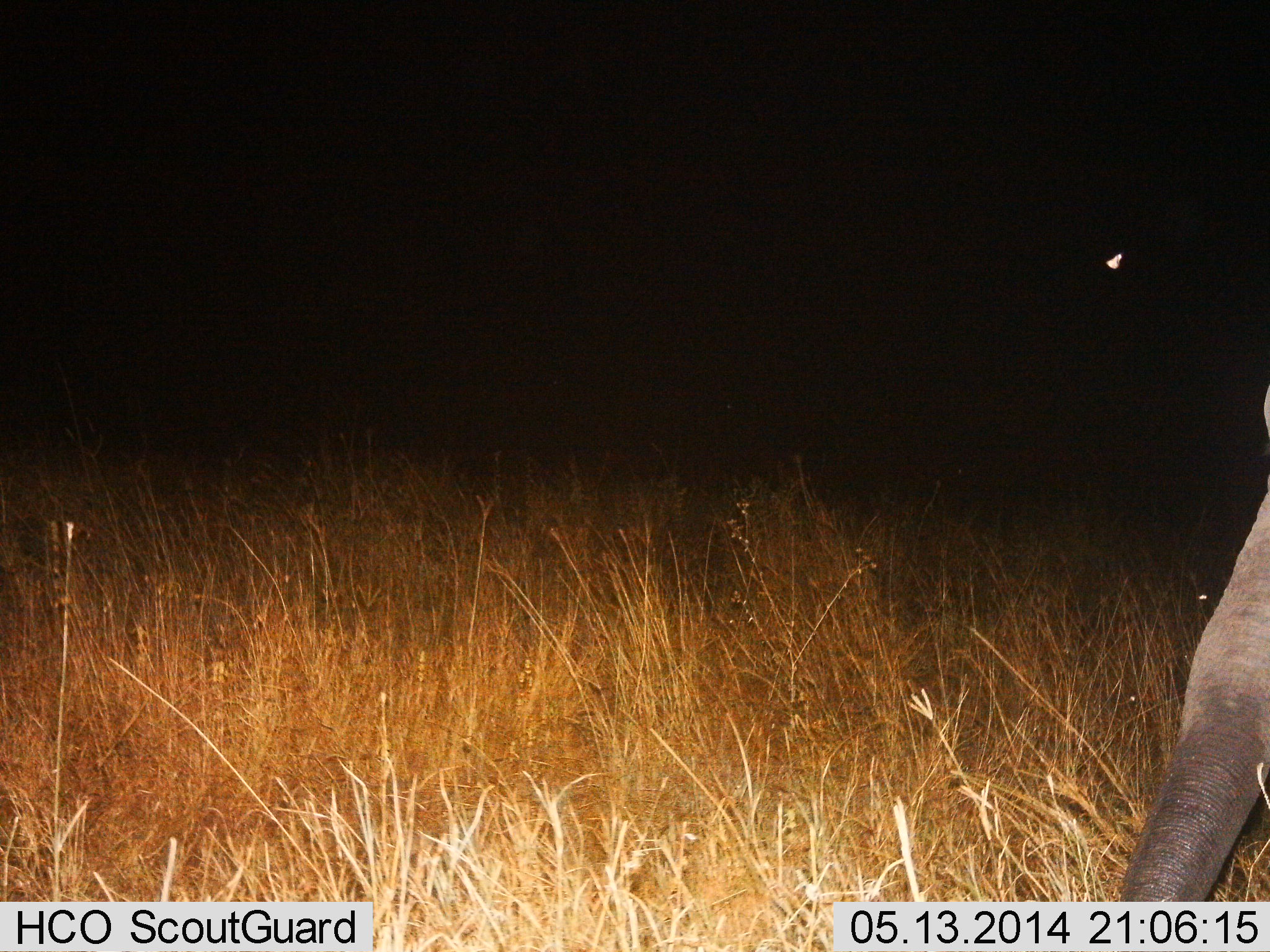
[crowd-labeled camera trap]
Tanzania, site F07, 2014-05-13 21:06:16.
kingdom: Animalia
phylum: Chordata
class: Mammalia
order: Proboscidea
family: Elephantidae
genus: Loxodonta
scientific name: Loxodonta africana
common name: african bush elephant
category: elephant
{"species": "elephant (african bush elephant) (Loxodonta africana)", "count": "1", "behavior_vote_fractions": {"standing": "50%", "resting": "0%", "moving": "20%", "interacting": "0%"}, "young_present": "0%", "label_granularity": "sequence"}